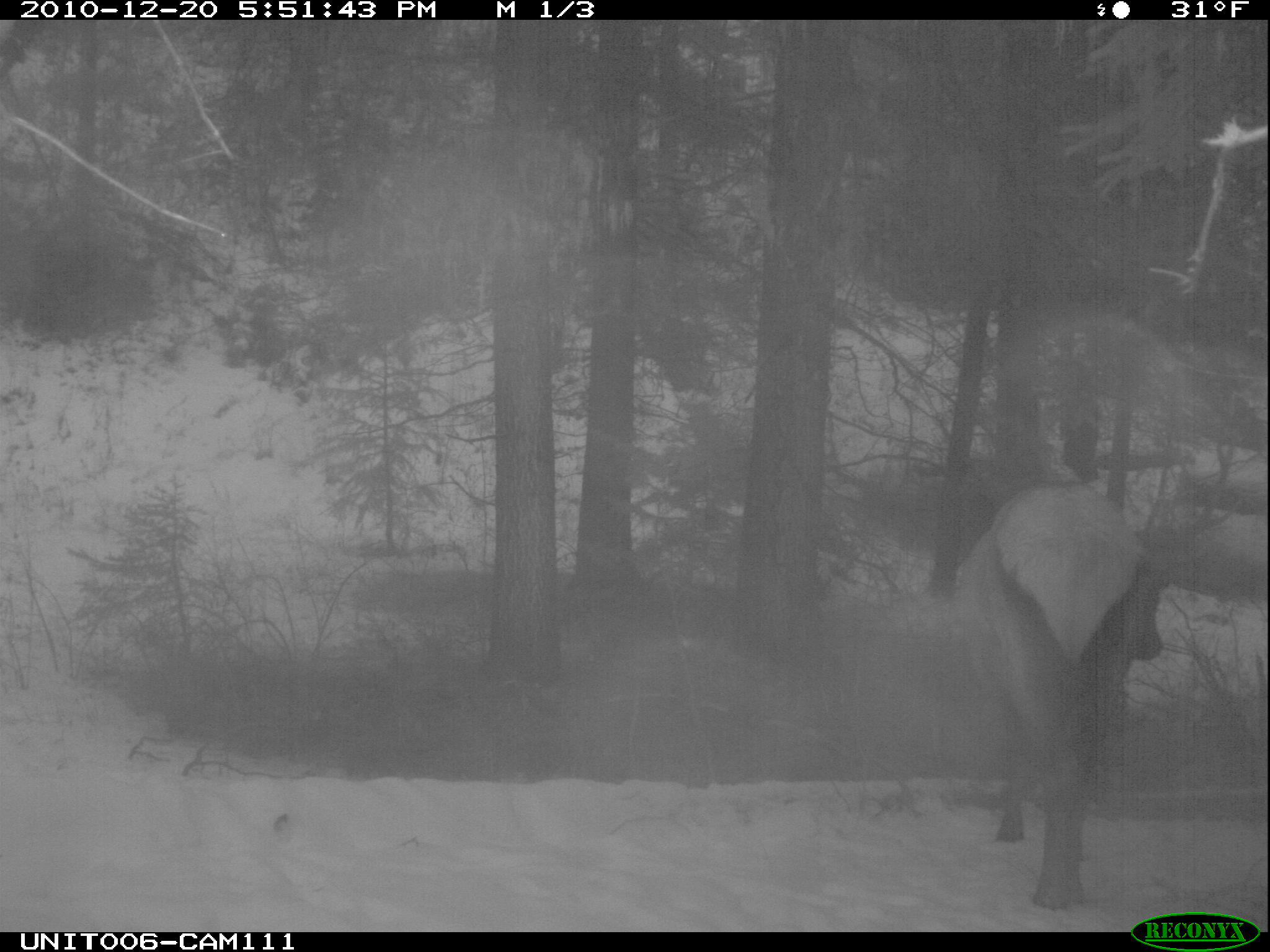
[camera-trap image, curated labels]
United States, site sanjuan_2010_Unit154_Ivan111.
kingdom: Animalia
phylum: Chordata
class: Mammalia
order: Artiodactyla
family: Cervidae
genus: Cervus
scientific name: Cervus elaphus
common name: red deer